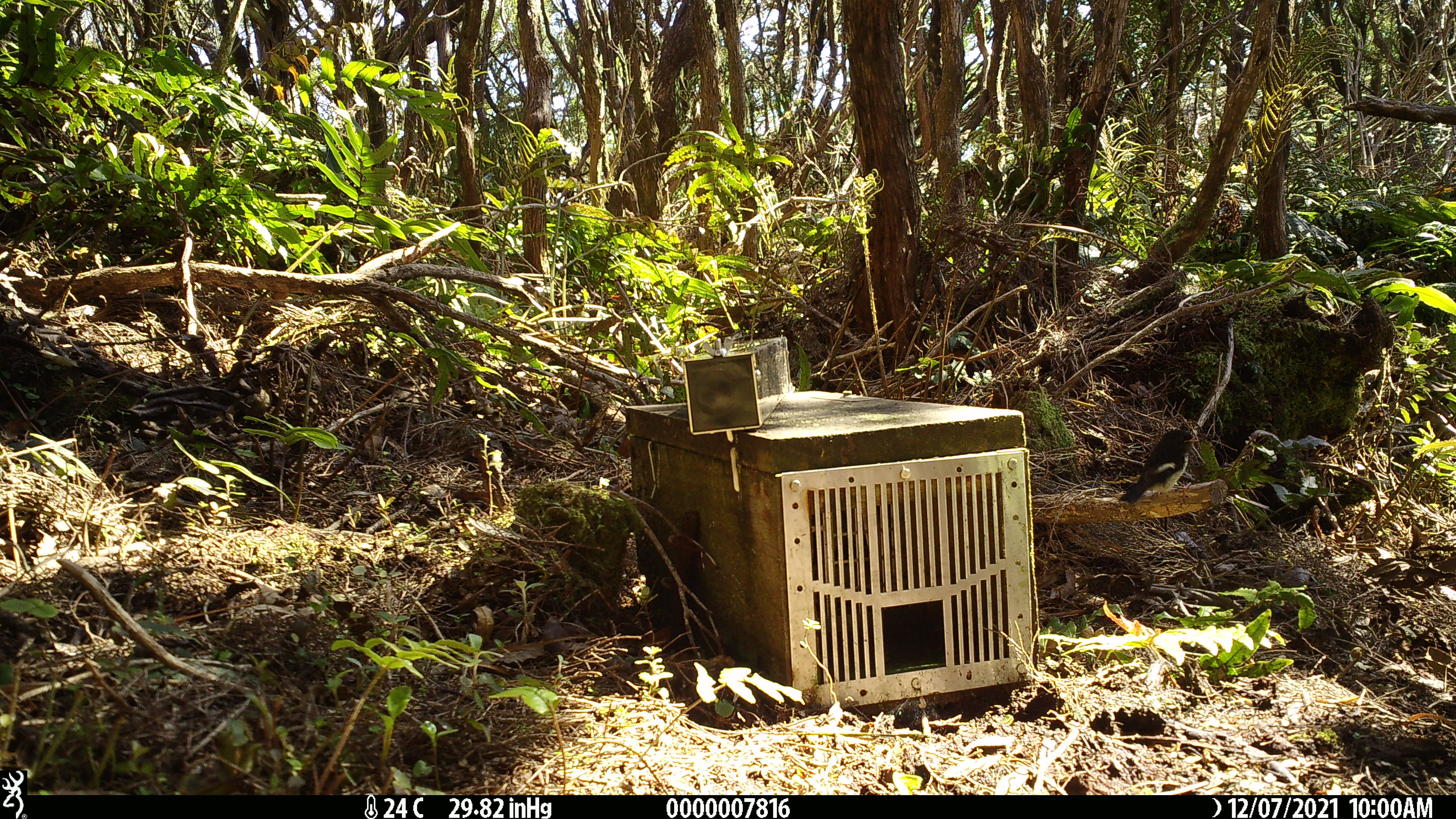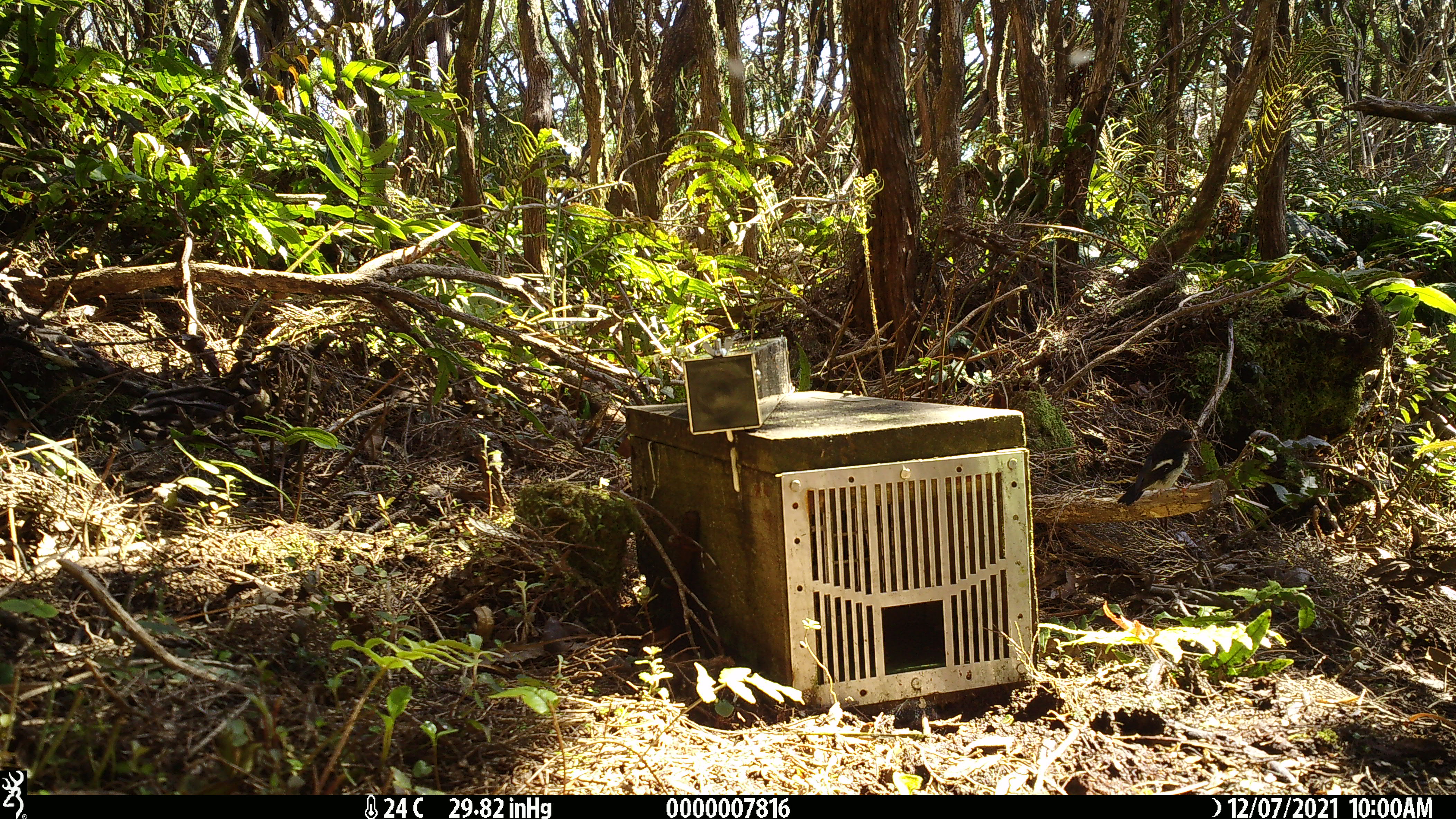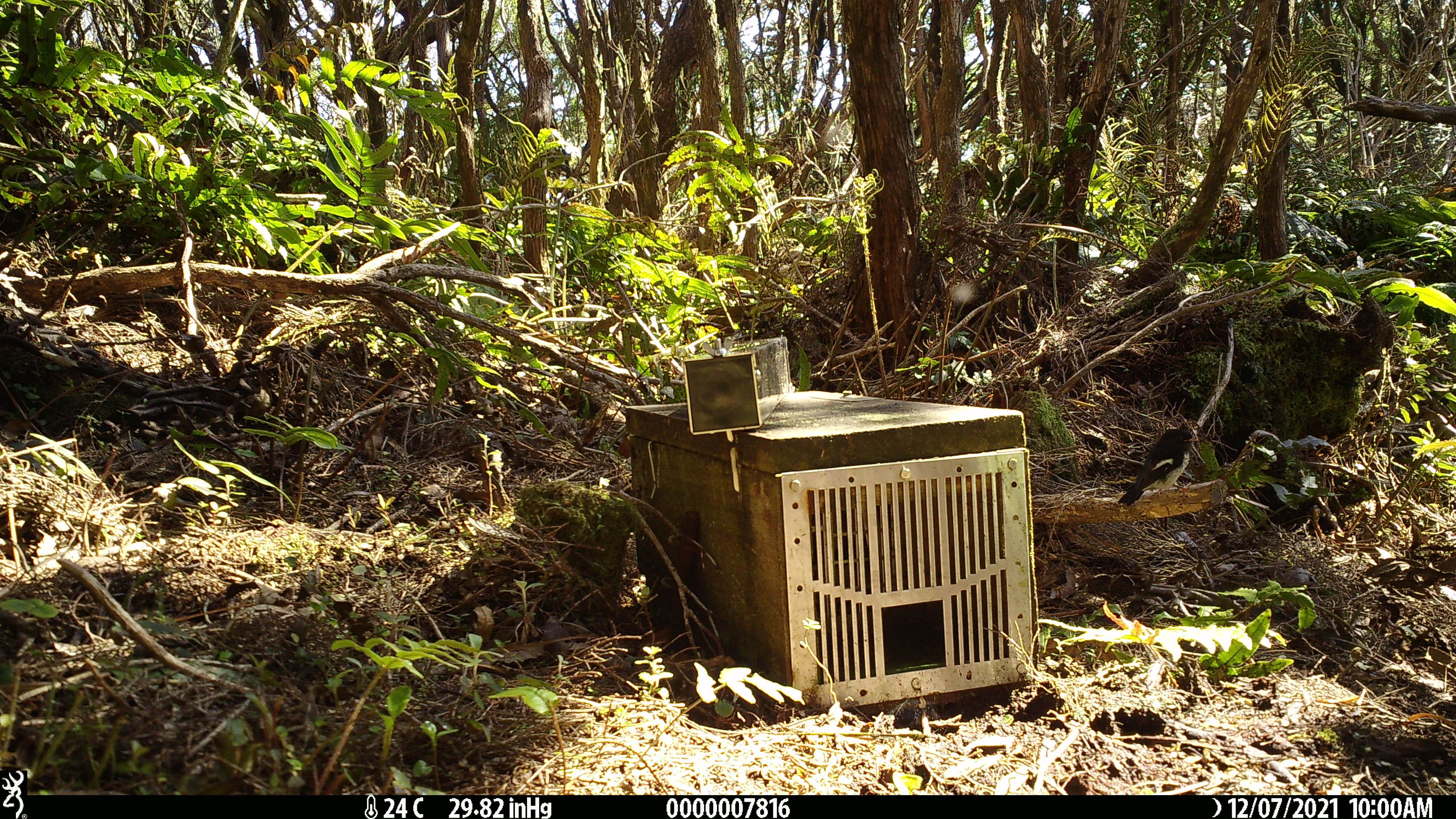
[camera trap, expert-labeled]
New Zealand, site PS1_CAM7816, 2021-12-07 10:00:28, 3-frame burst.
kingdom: Animalia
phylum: Chordata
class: Aves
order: Passeriformes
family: Petroicidae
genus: Petroica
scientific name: Petroica macrocephala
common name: tomtit